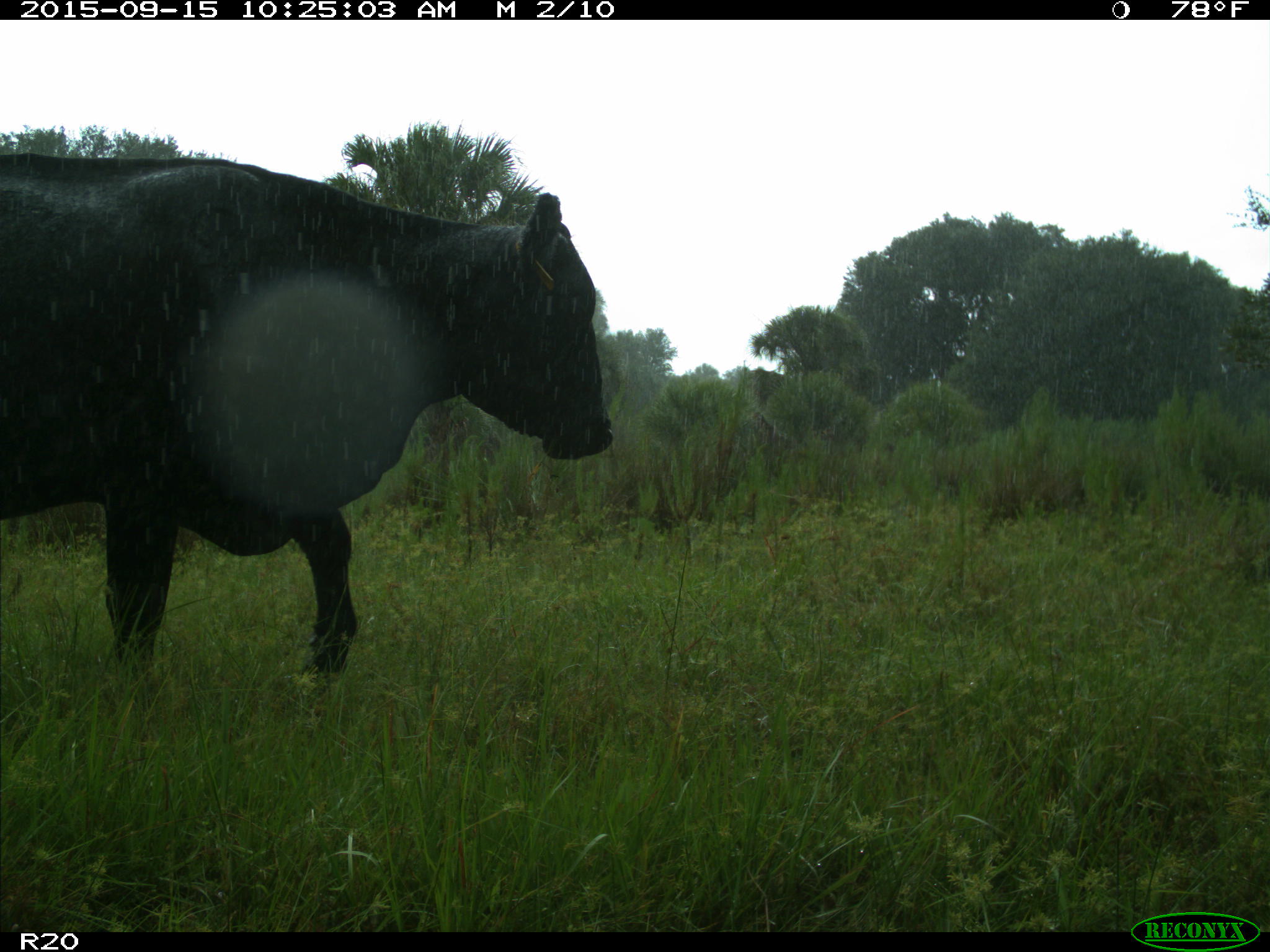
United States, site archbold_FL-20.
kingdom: Animalia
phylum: Chordata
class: Mammalia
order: Artiodactyla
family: Bovidae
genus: Bos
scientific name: Bos taurus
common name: domestic cow